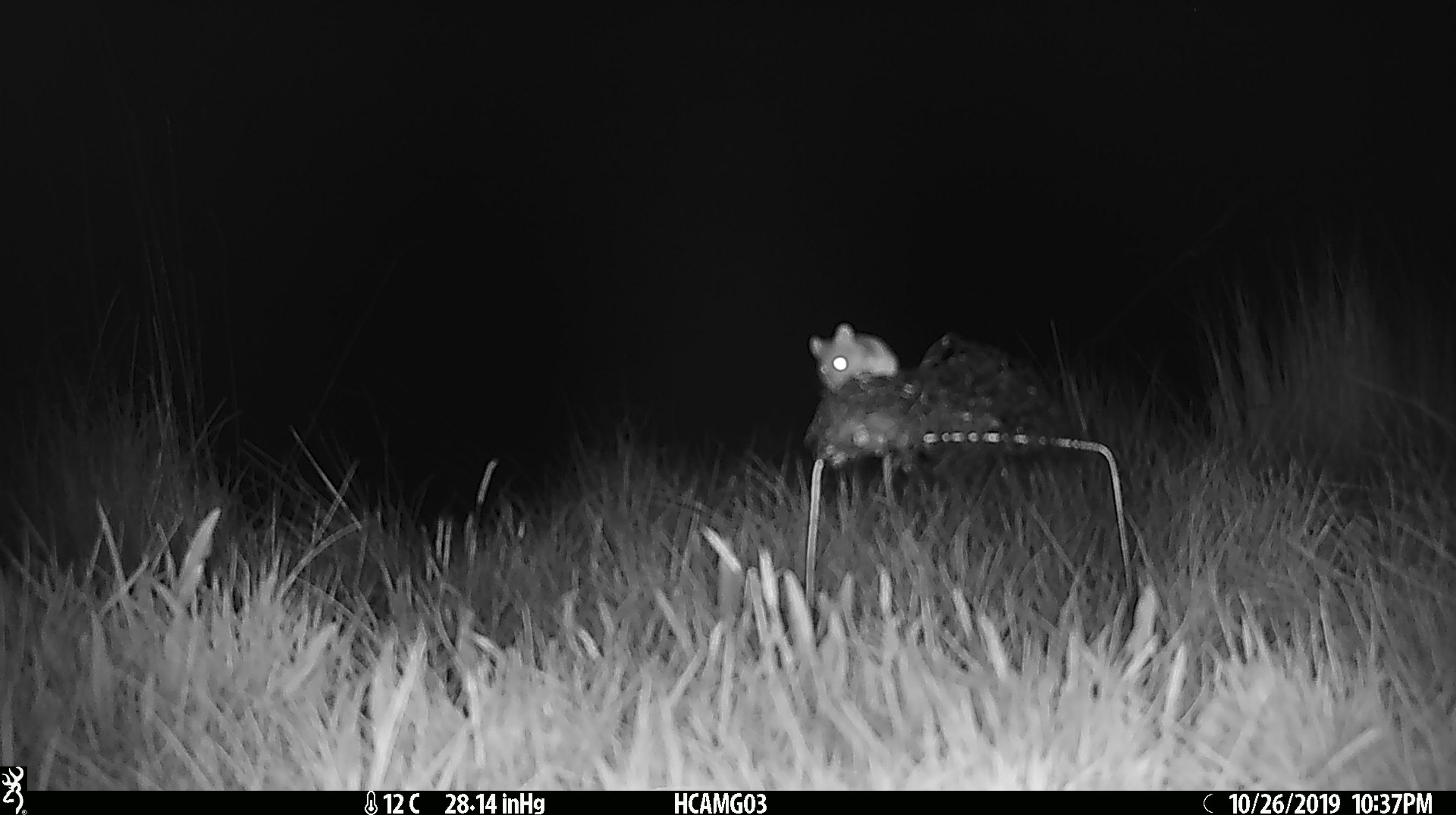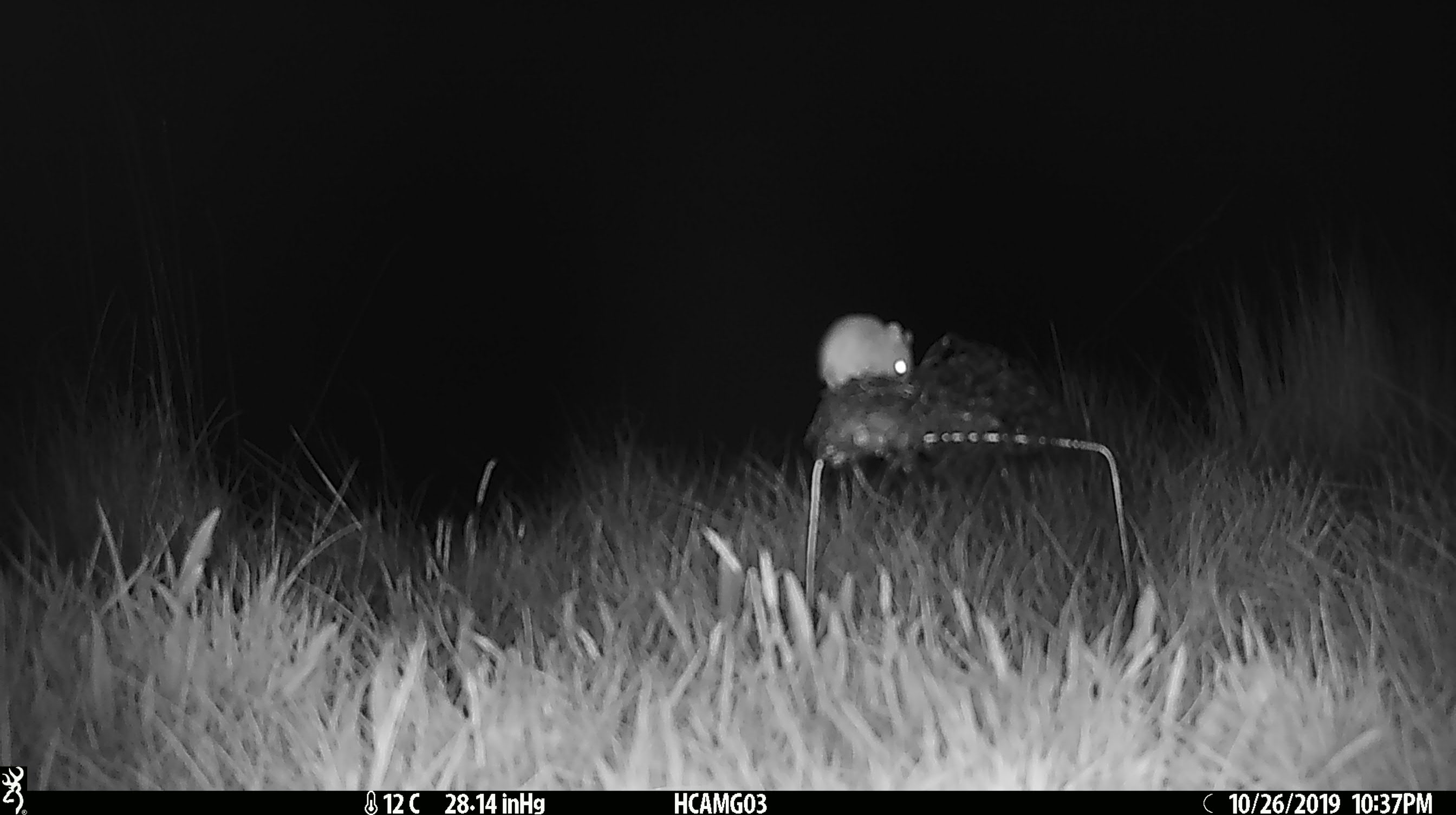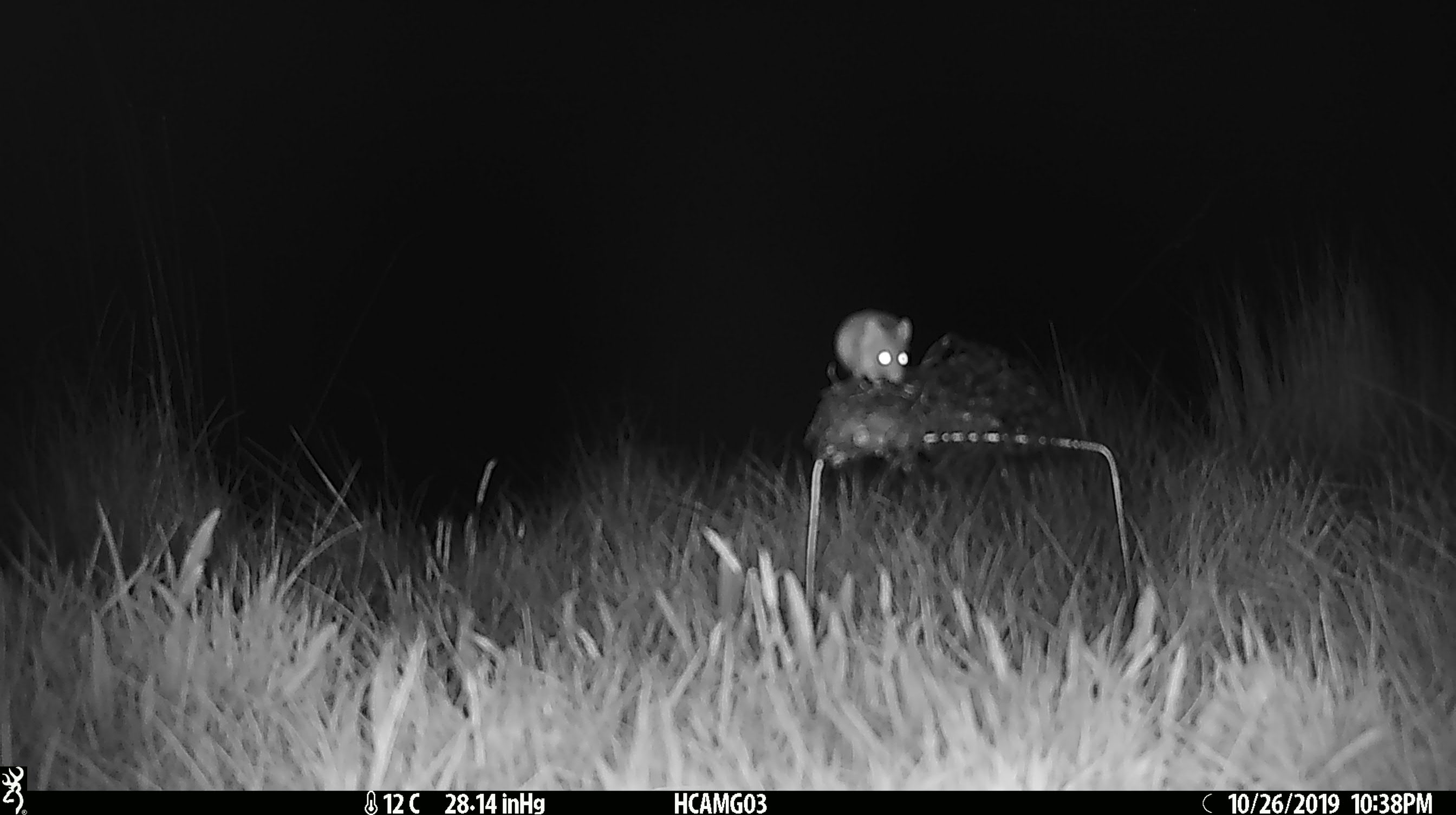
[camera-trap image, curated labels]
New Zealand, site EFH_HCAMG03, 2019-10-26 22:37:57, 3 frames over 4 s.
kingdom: Animalia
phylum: Chordata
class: Mammalia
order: Rodentia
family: Muridae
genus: Mus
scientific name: Mus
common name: mouse